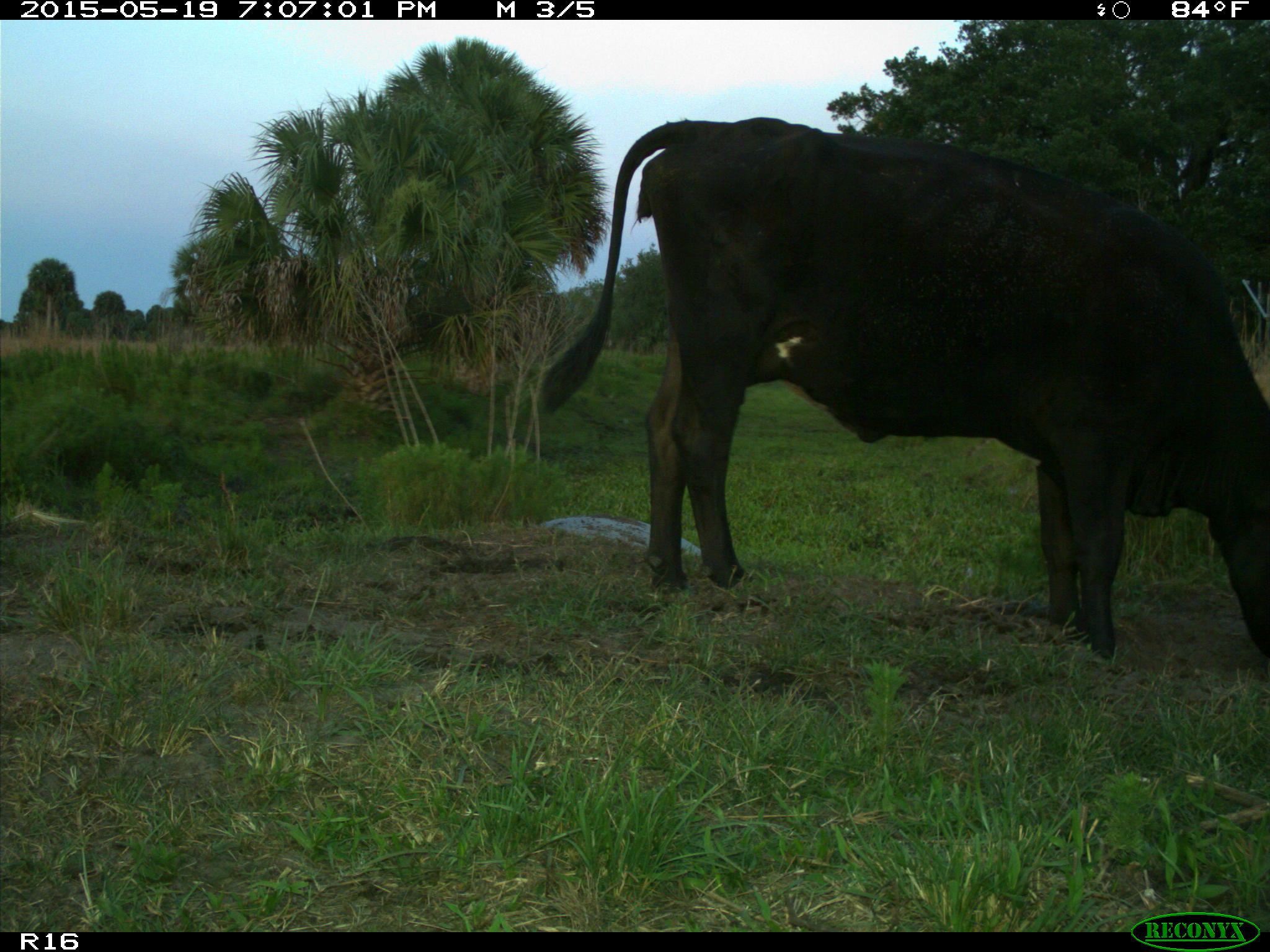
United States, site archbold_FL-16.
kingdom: Animalia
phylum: Chordata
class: Mammalia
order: Artiodactyla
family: Bovidae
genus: Bos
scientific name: Bos taurus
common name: domestic cow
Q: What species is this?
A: Bos taurus (domestic cow).